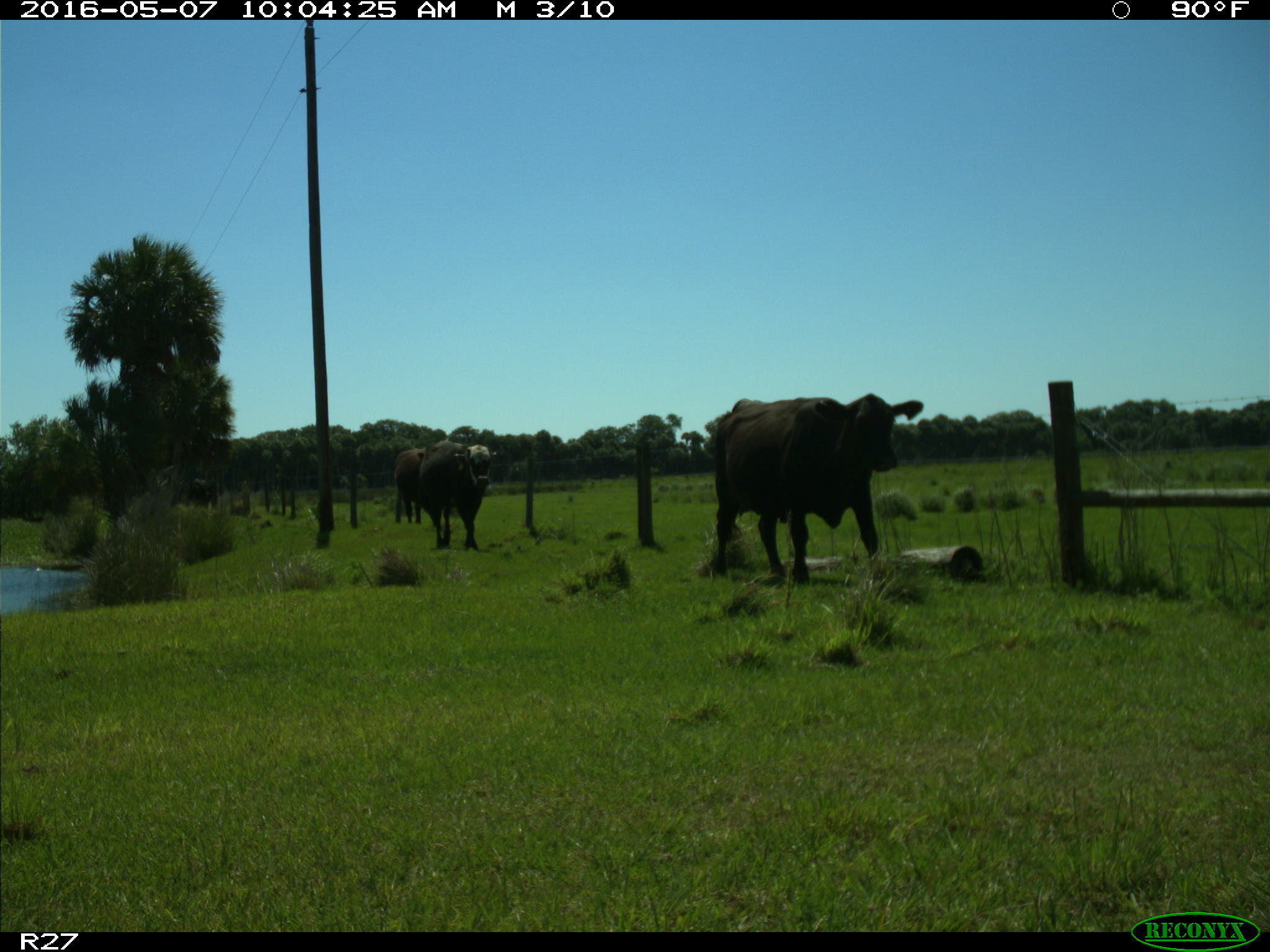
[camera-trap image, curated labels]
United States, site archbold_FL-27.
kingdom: Animalia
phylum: Chordata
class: Mammalia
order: Artiodactyla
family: Bovidae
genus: Bos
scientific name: Bos taurus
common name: domestic cow